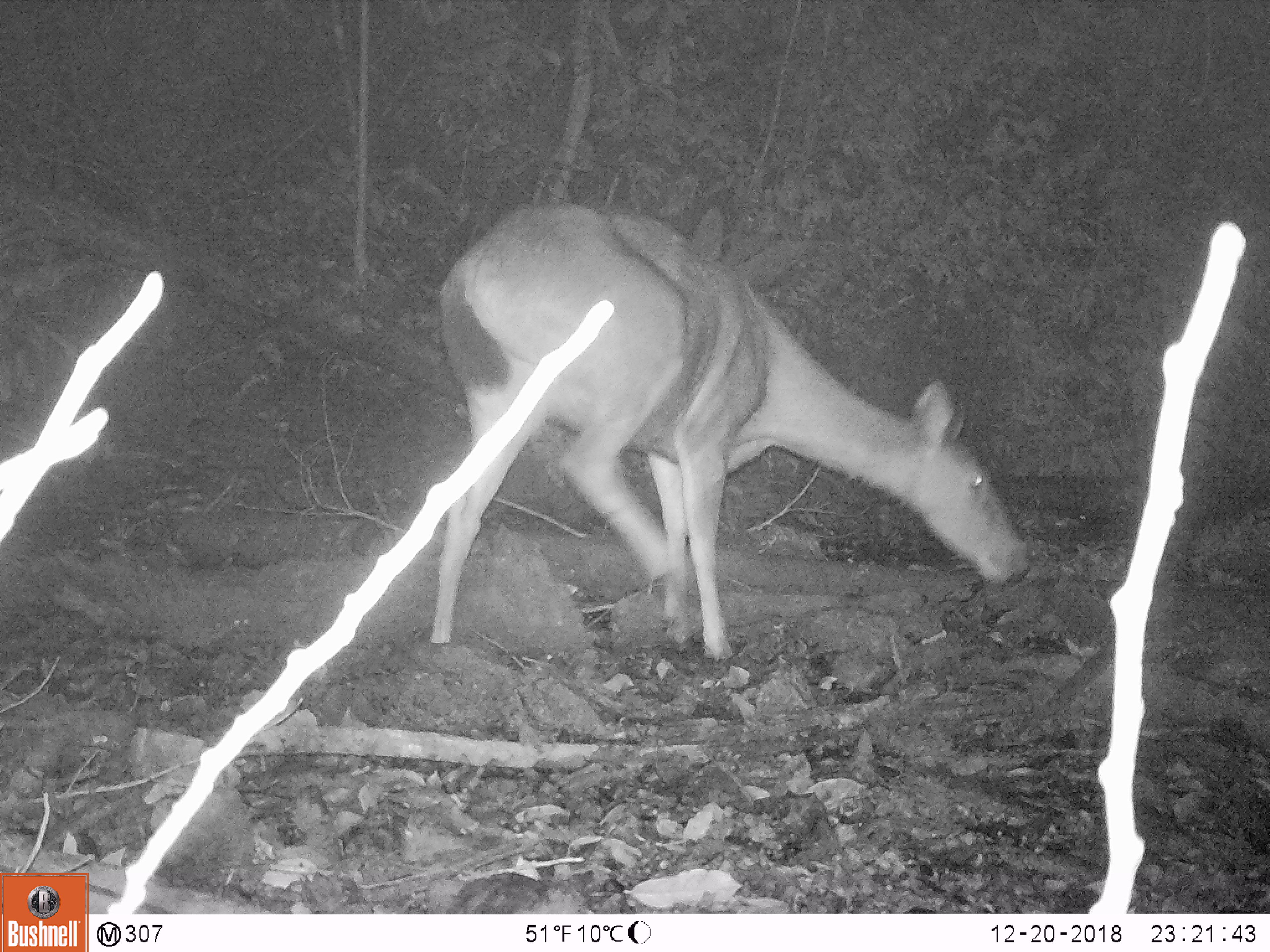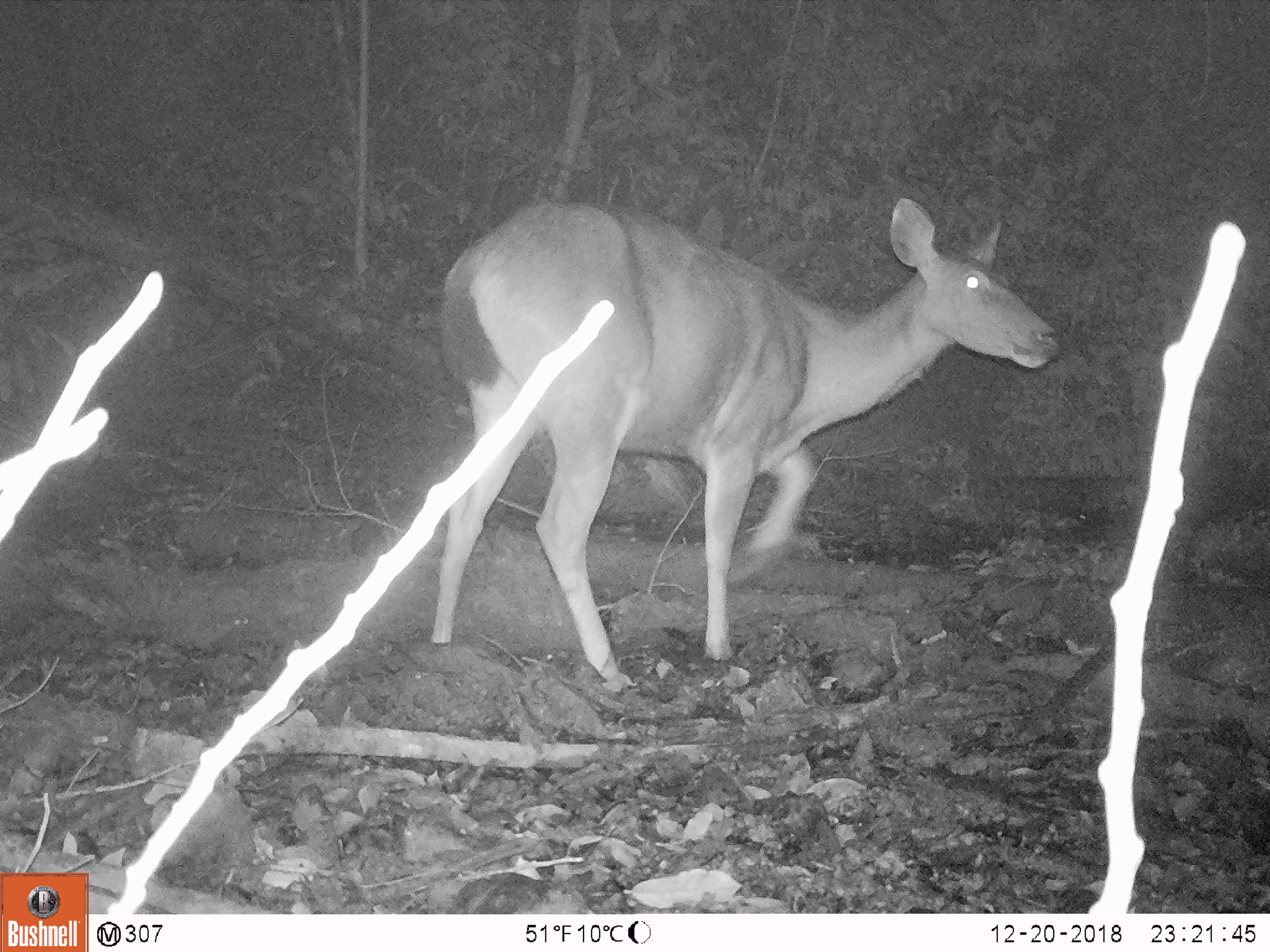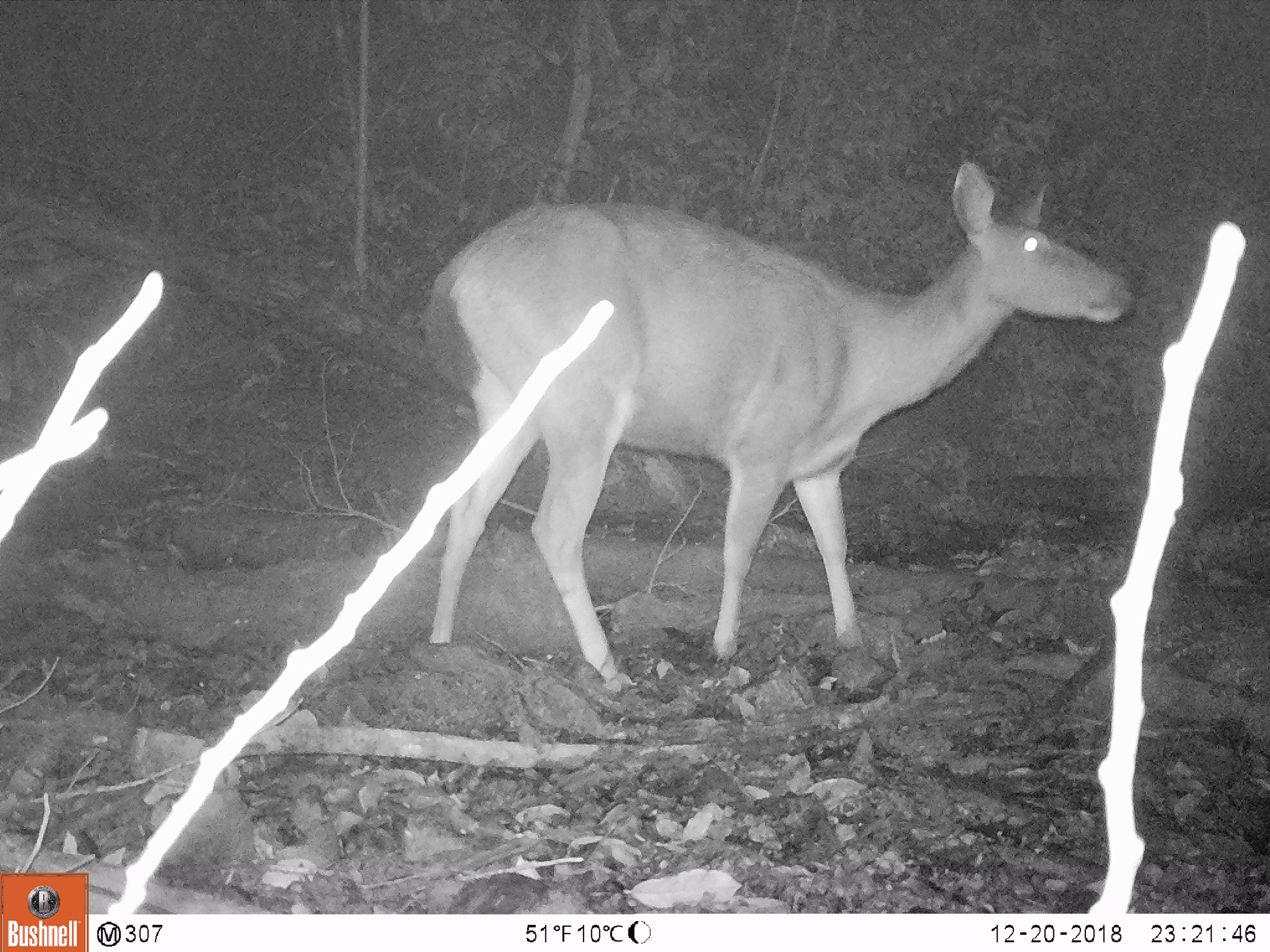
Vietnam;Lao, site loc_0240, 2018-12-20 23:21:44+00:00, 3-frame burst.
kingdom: Animalia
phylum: Chordata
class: Mammalia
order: Artiodactyla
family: Cervidae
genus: Rusa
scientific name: Rusa unicolor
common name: sambar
Sambar (Rusa unicolor). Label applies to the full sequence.